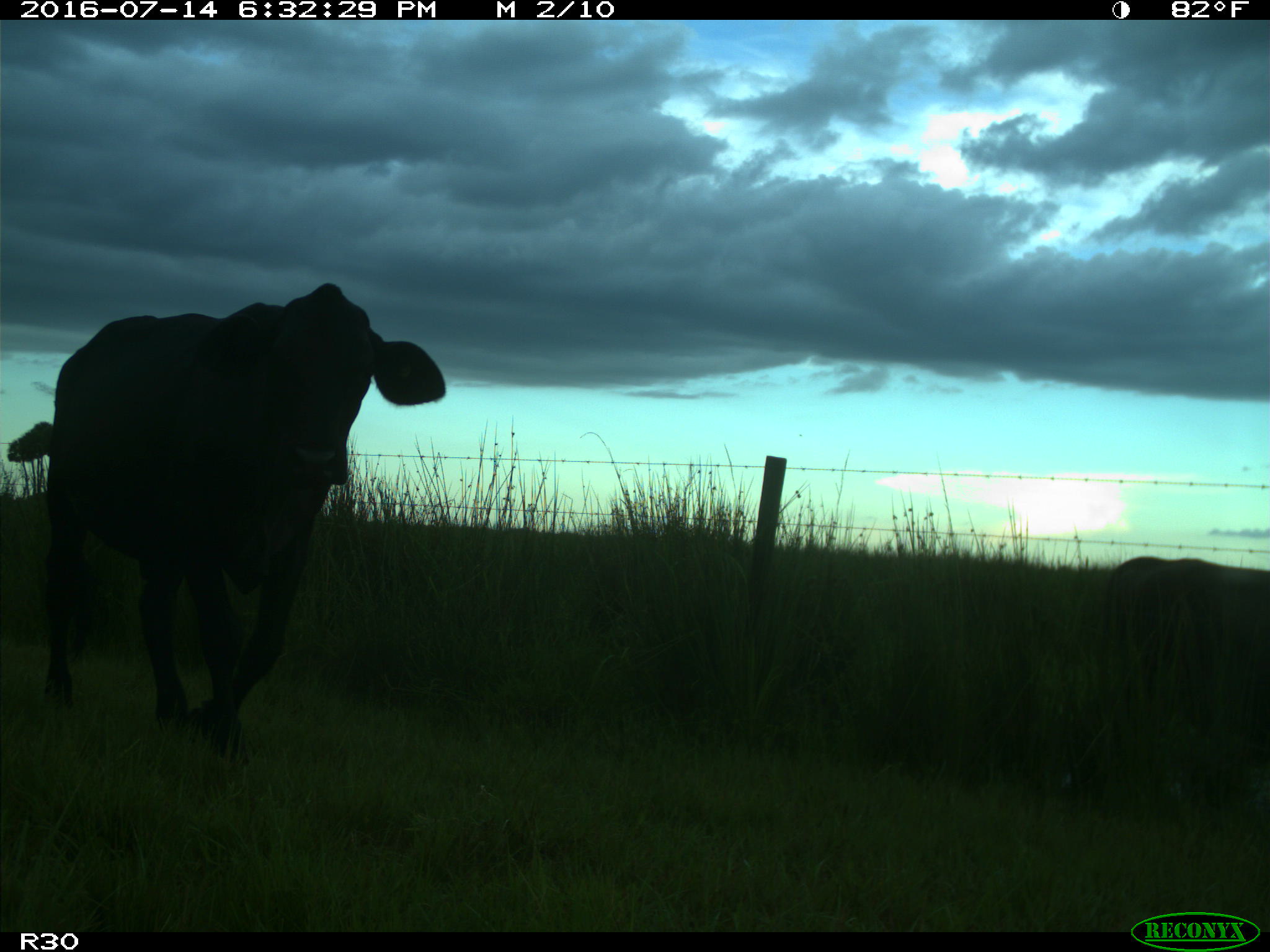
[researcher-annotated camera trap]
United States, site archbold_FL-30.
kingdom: Animalia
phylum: Chordata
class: Mammalia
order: Artiodactyla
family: Bovidae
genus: Bos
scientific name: Bos taurus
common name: domestic cow